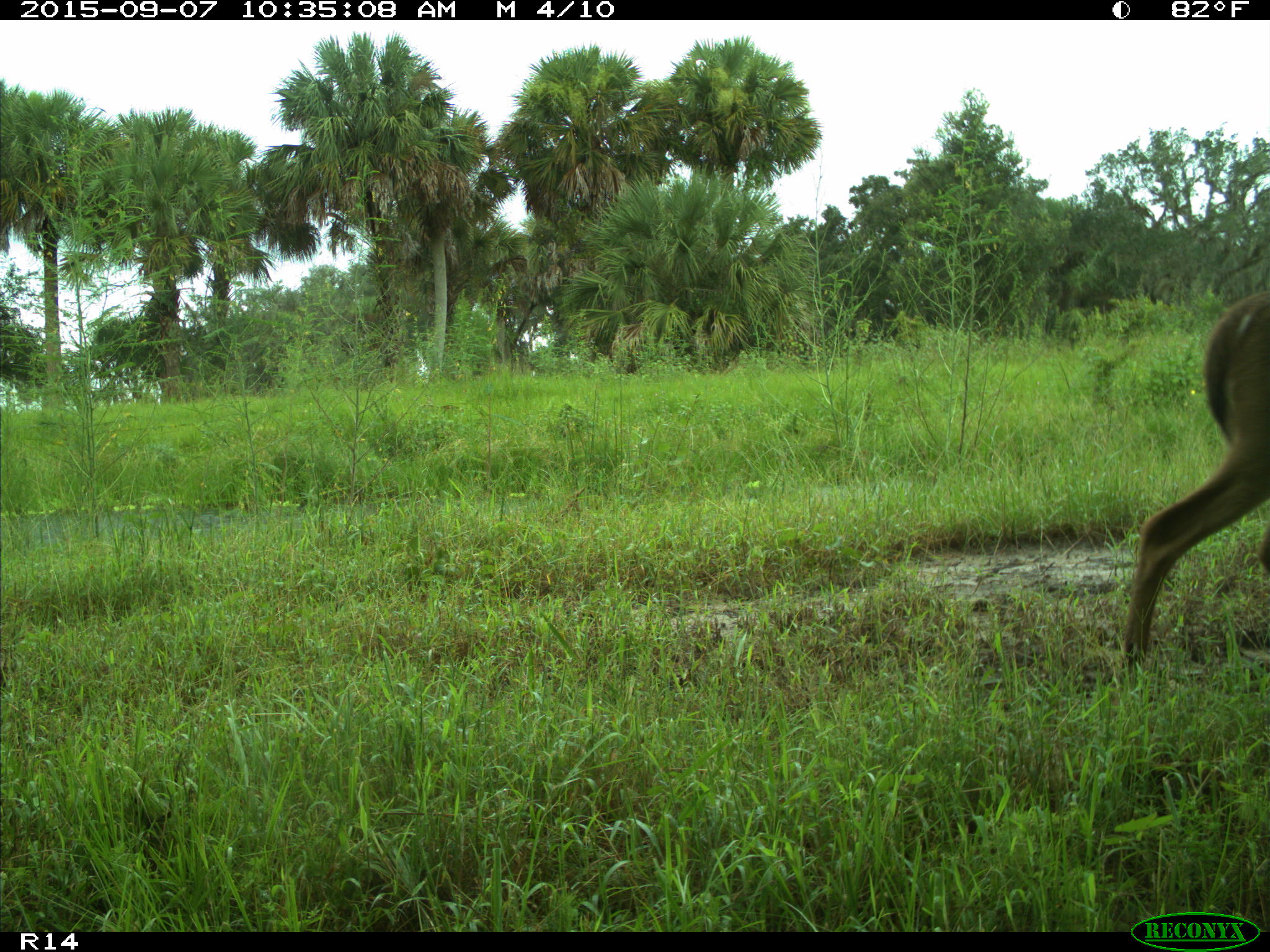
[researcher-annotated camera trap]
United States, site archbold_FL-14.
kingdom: Animalia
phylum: Chordata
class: Mammalia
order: Artiodactyla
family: Cervidae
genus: Odocoileus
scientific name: Odocoileus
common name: deer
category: unidentified deer